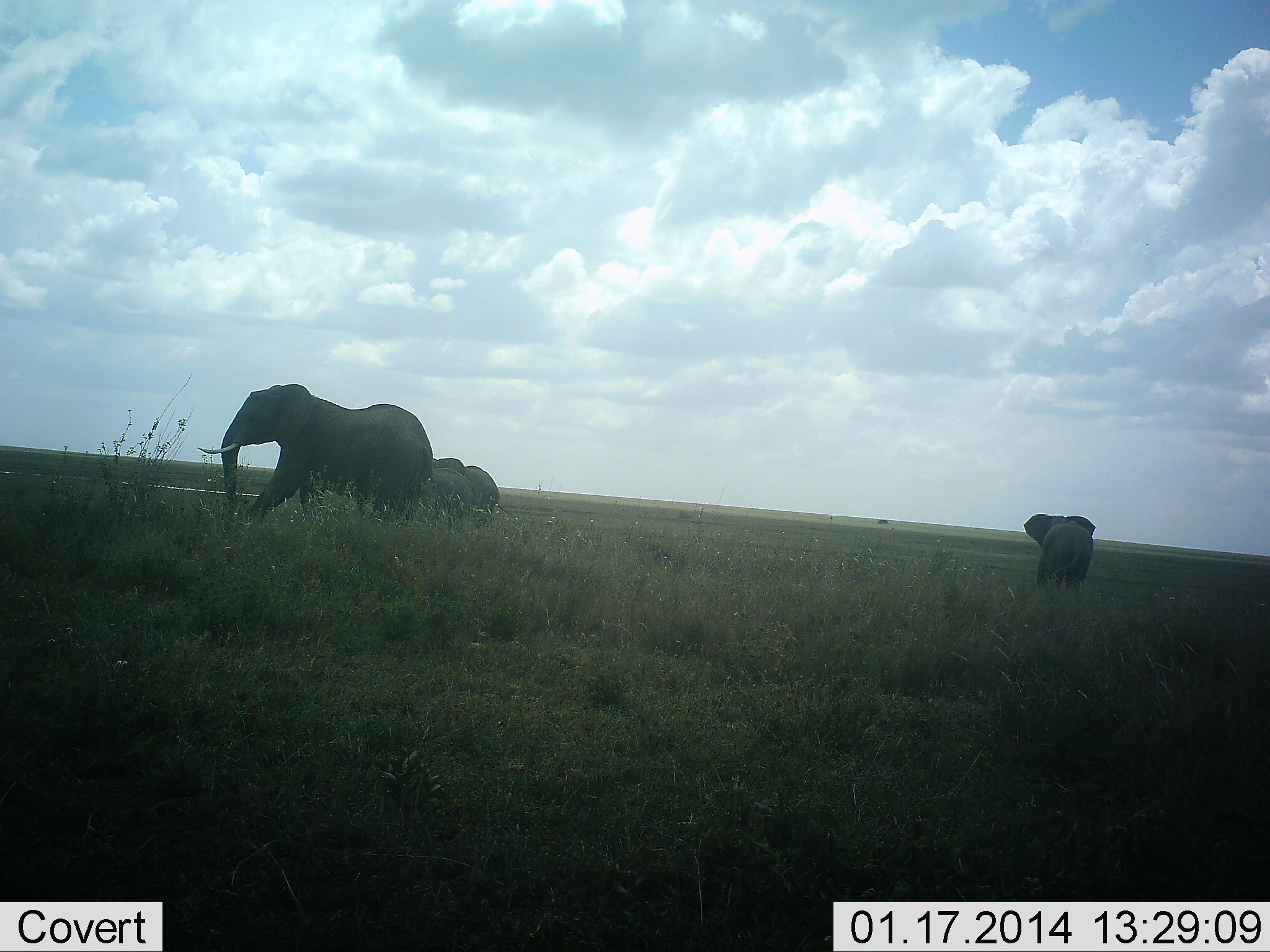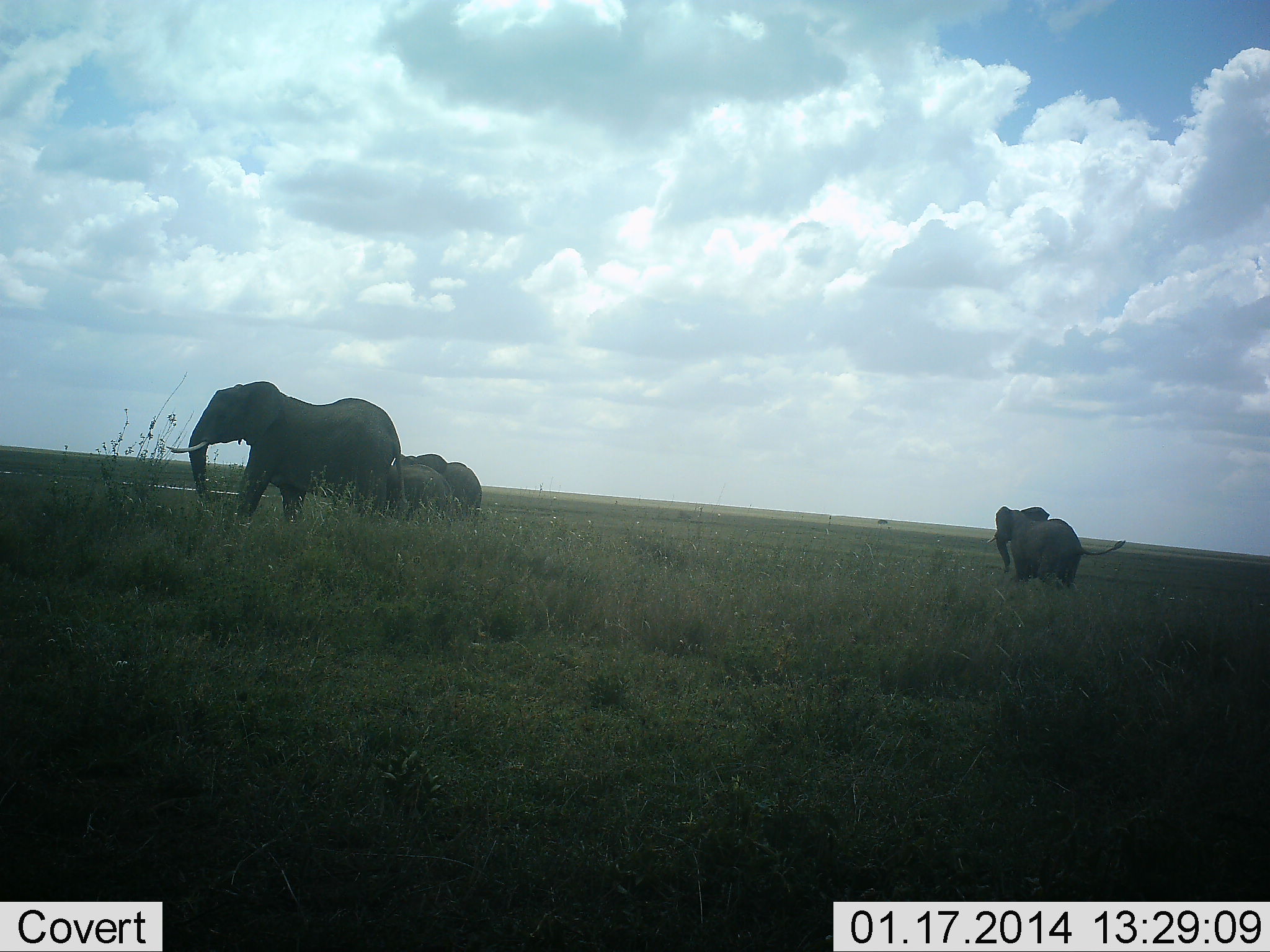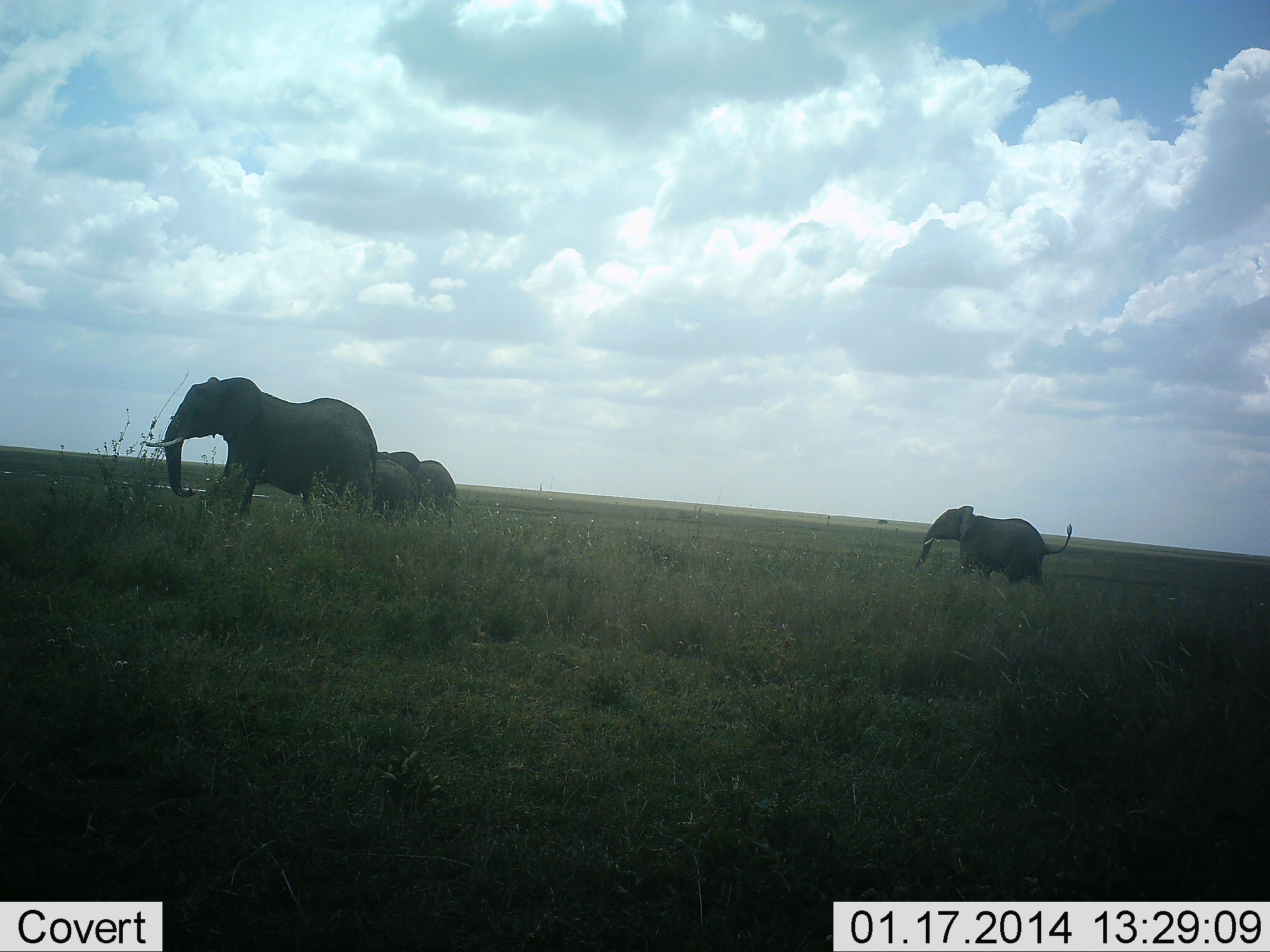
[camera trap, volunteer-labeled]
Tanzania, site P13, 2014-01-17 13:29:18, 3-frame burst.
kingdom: Animalia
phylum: Chordata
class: Mammalia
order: Proboscidea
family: Elephantidae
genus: Loxodonta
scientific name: Loxodonta africana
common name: african bush elephant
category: elephant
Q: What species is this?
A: Elephant (african bush elephant) (Loxodonta africana).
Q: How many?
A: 4.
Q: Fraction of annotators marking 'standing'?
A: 11%.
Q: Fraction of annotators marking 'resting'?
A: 0%.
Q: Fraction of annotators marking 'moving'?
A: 94%.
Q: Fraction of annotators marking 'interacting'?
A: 6%.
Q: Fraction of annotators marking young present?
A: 43%.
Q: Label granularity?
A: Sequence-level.